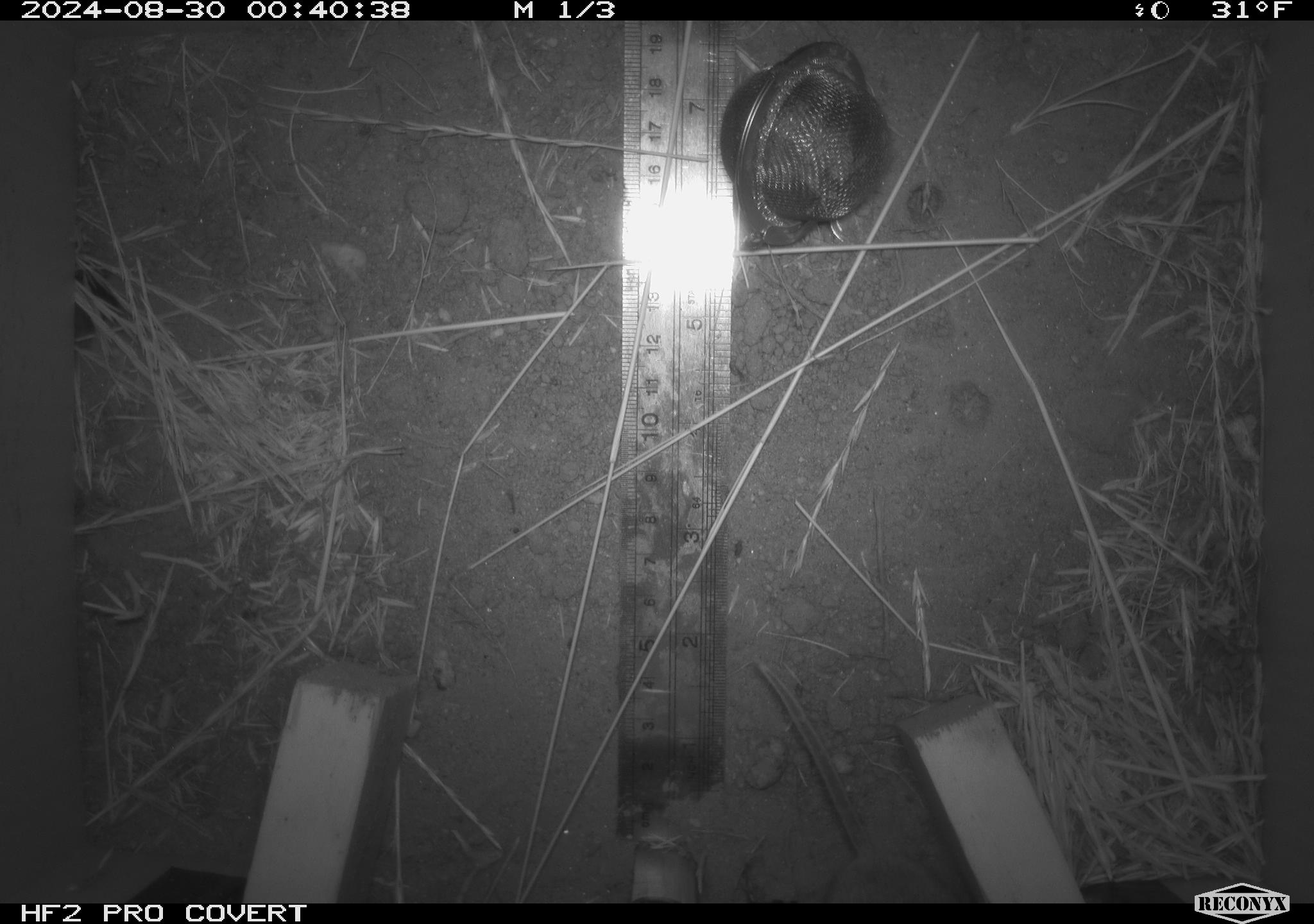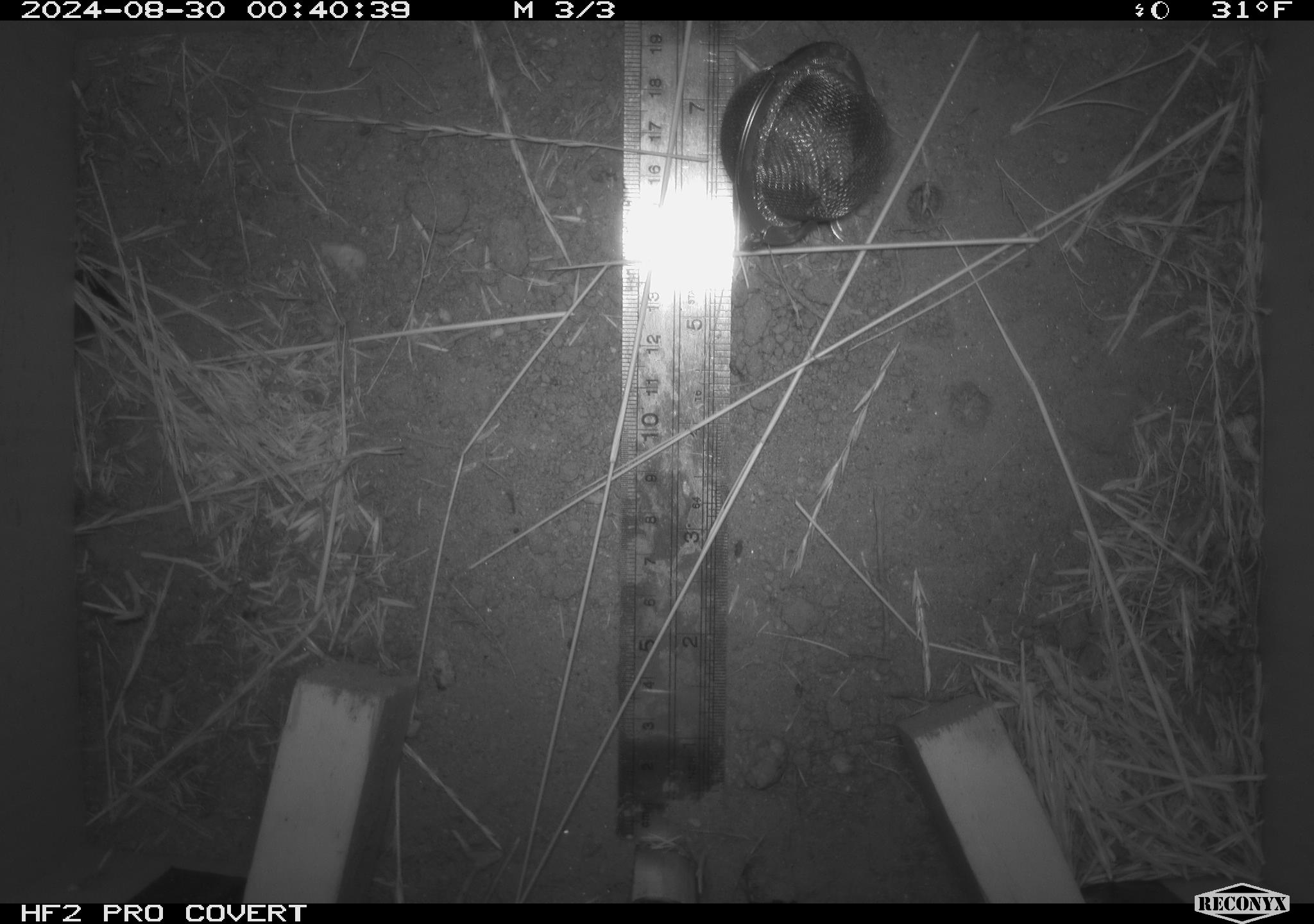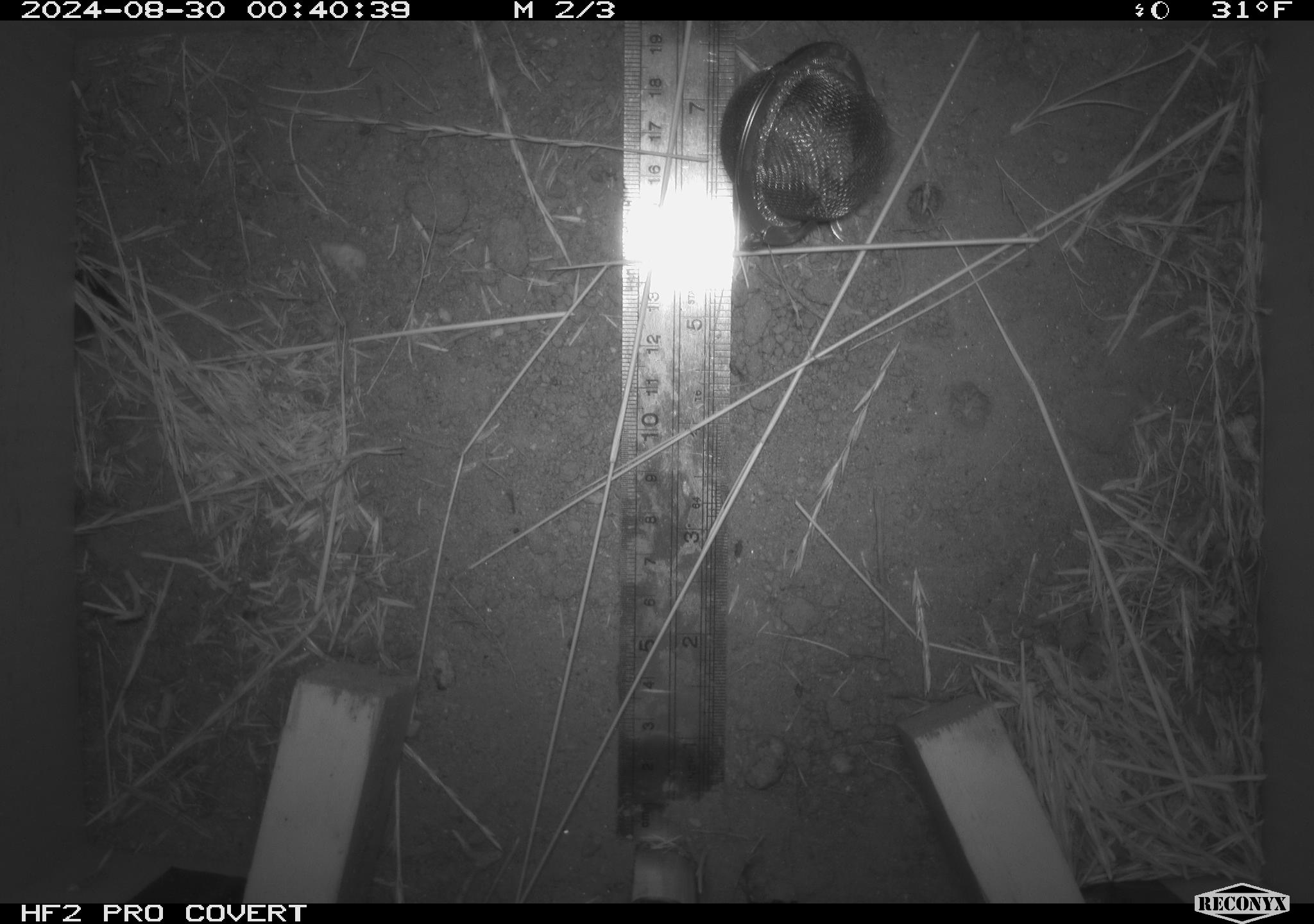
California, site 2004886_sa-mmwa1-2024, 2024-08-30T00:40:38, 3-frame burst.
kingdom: Animalia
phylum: Chordata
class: Mammalia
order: Rodentia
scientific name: Rodentia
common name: mouse species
Mouse species (Rodentia).